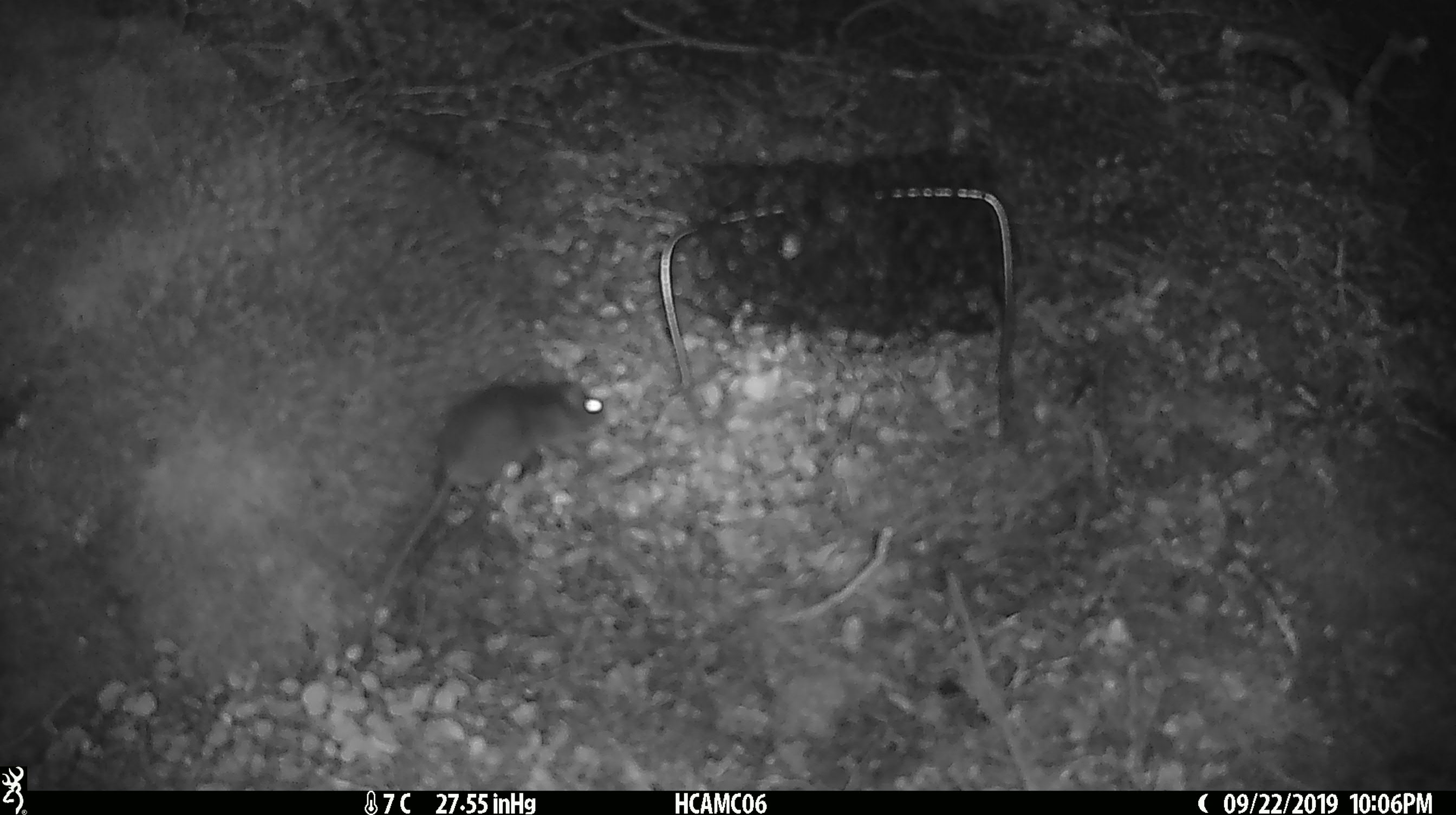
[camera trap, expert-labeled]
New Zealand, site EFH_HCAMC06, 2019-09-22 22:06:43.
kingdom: Animalia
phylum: Chordata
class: Mammalia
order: Rodentia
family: Muridae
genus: Mus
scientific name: Mus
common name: mouse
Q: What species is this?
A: Mouse (Mus).